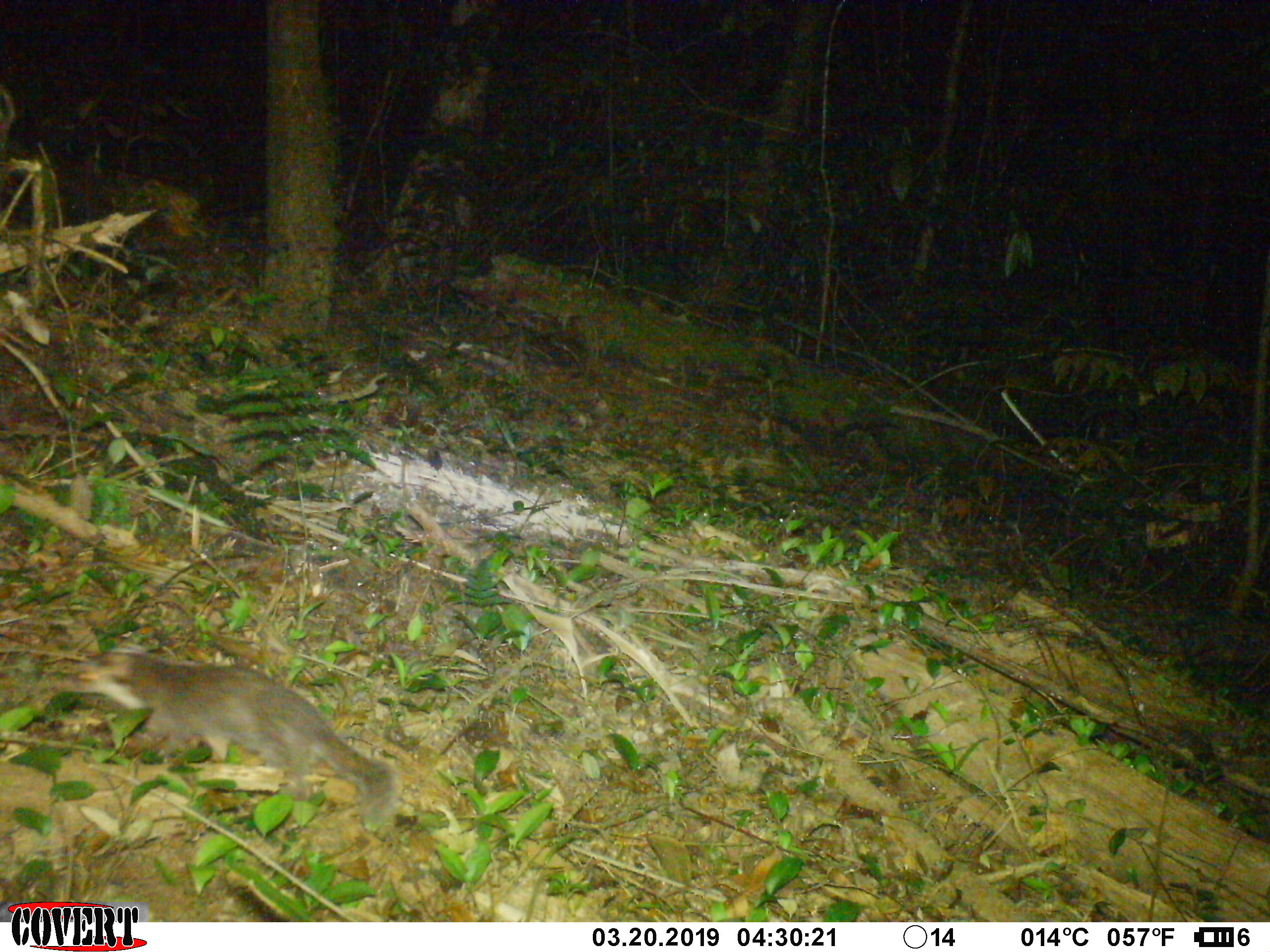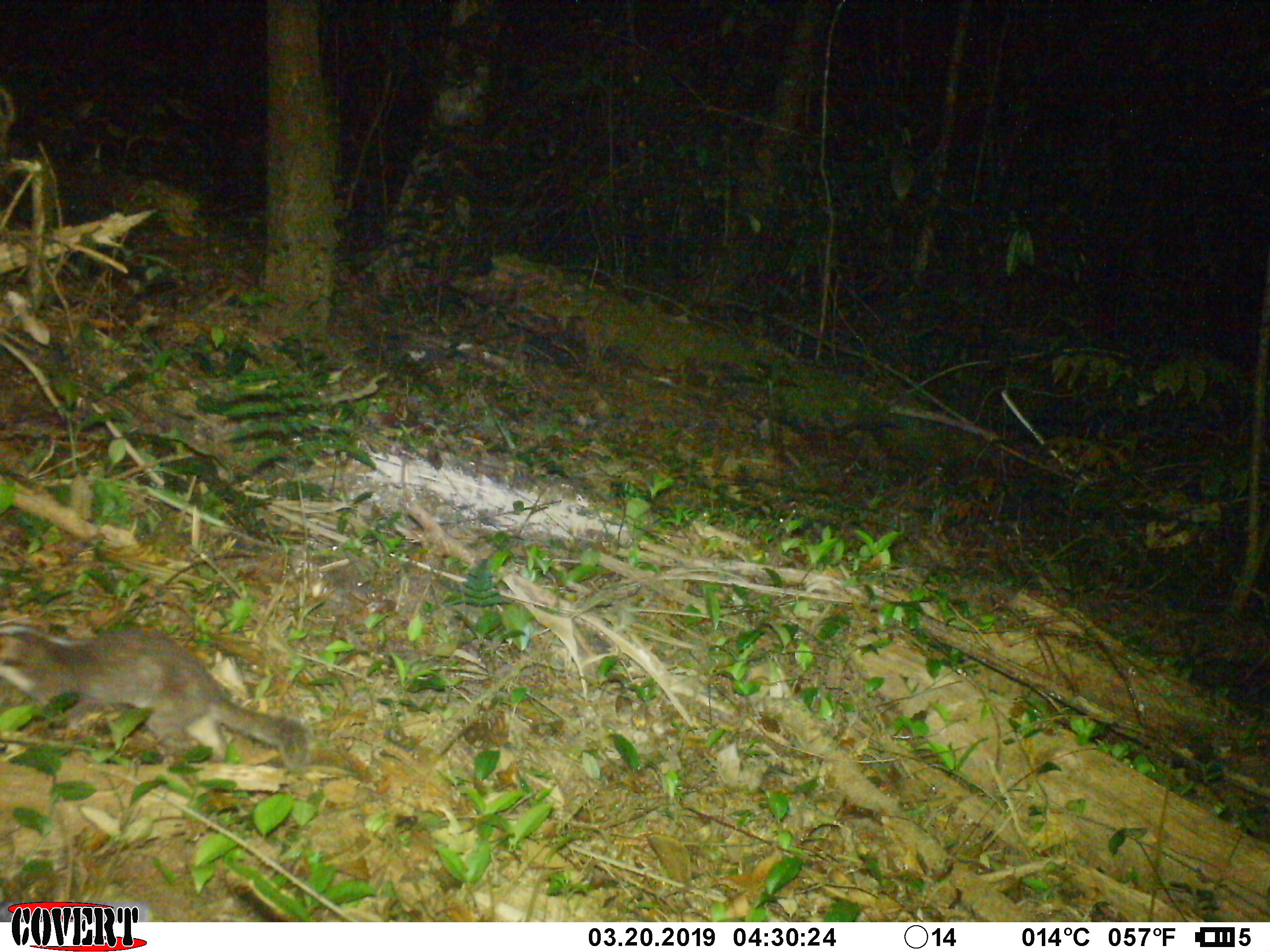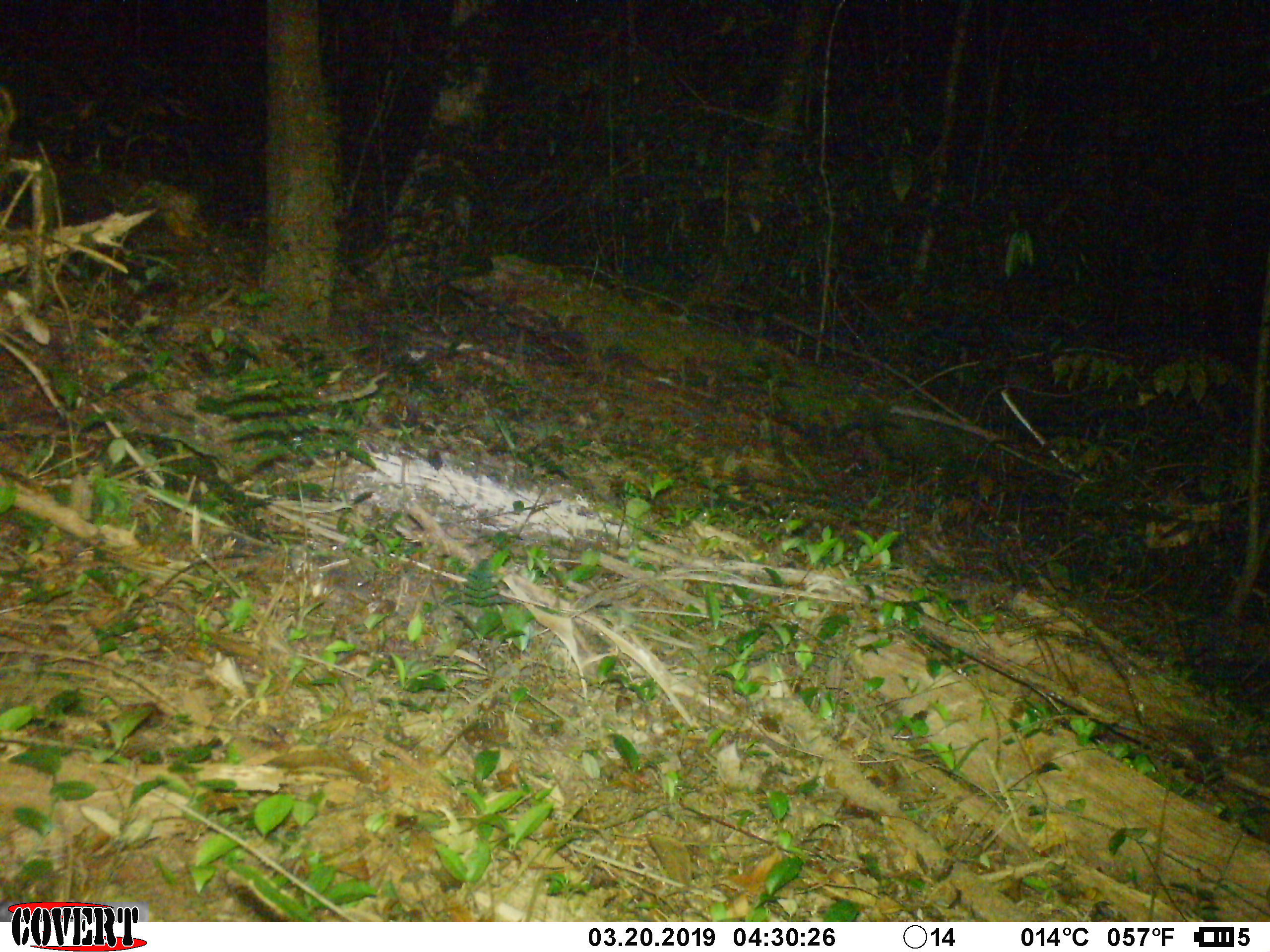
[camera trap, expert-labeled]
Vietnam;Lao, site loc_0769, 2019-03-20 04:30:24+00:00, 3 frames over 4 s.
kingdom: Animalia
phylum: Chordata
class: Mammalia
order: Carnivora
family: Mustelidae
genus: Melogale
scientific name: Melogale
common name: ferret badger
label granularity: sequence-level